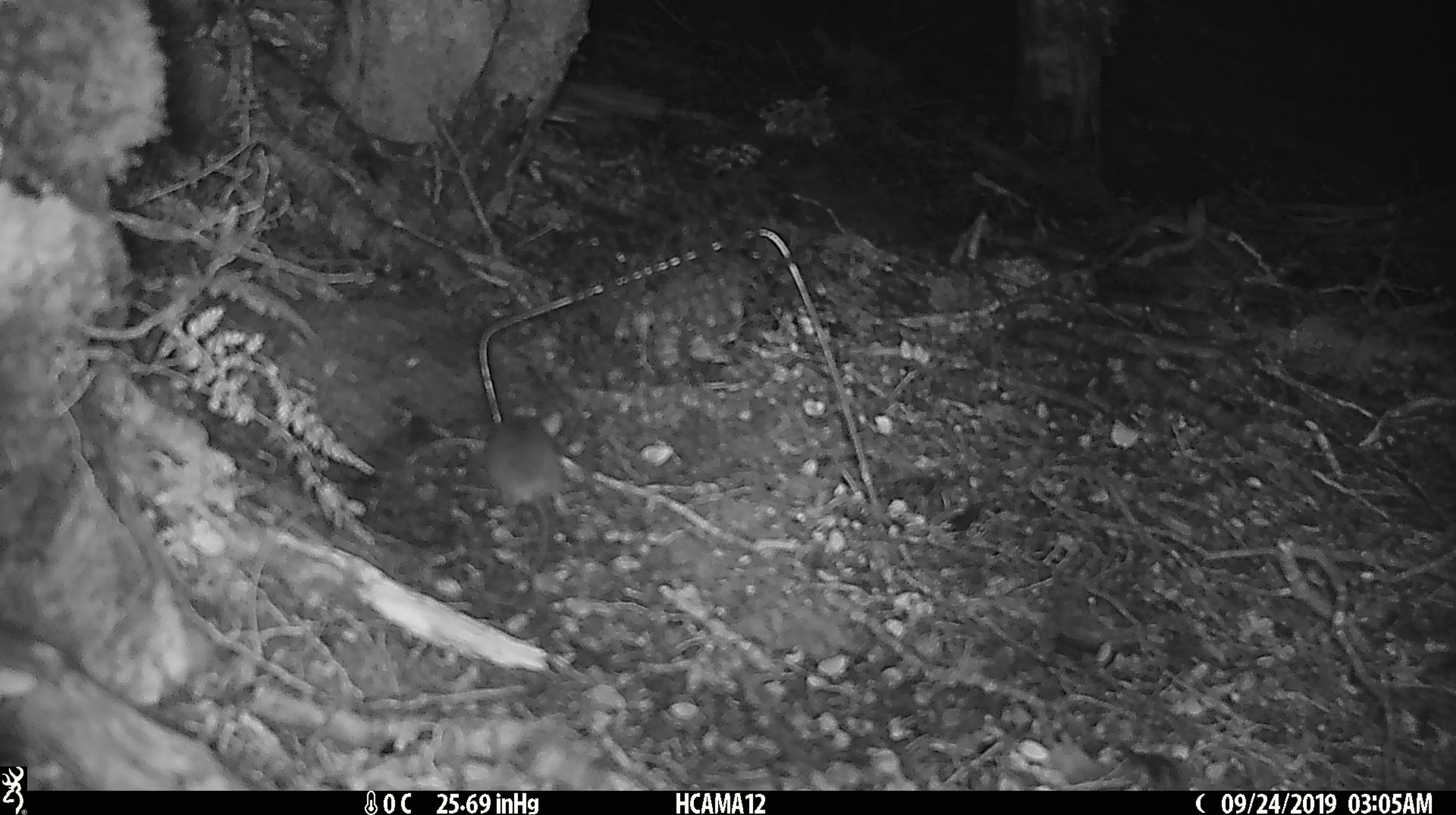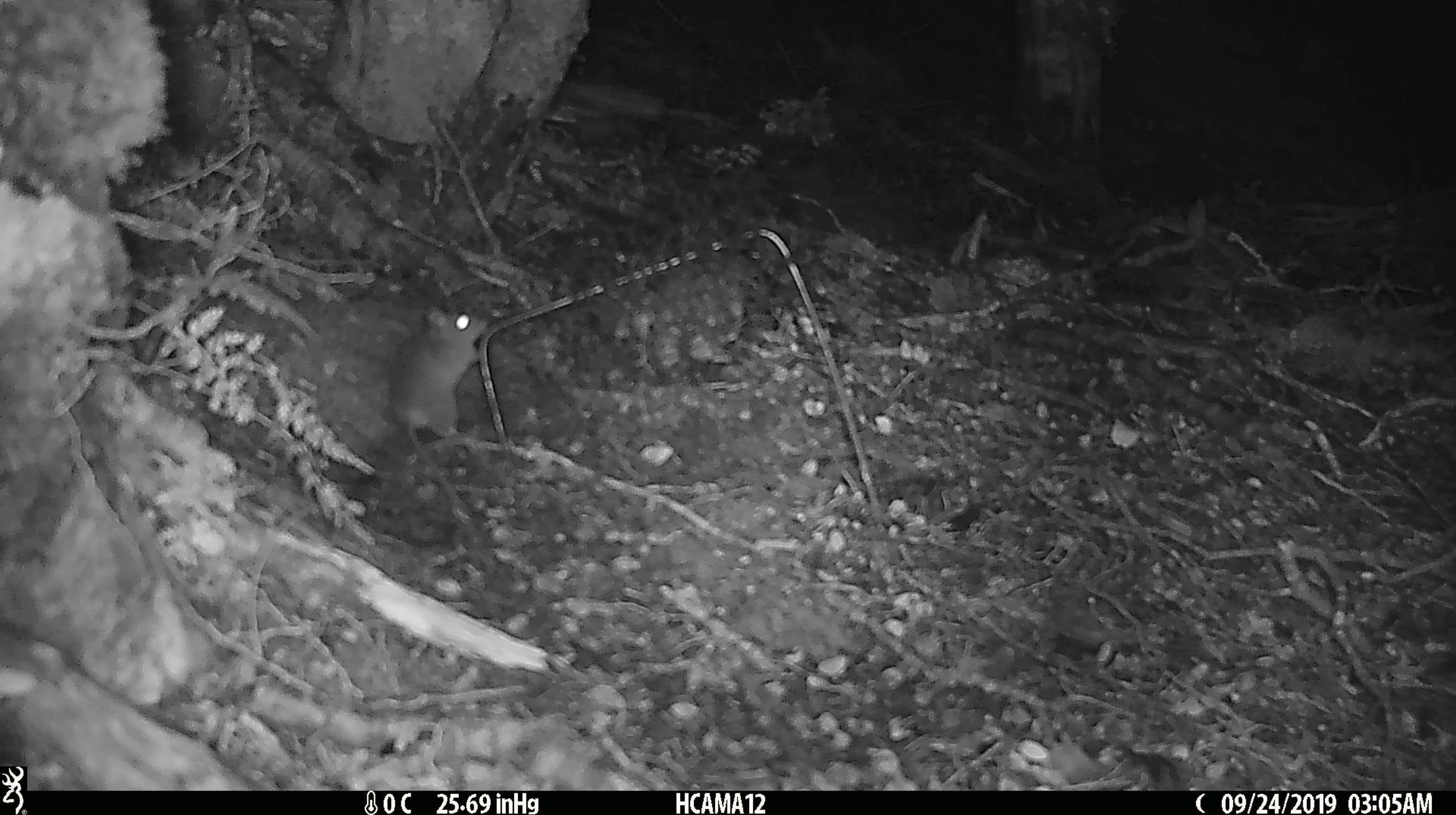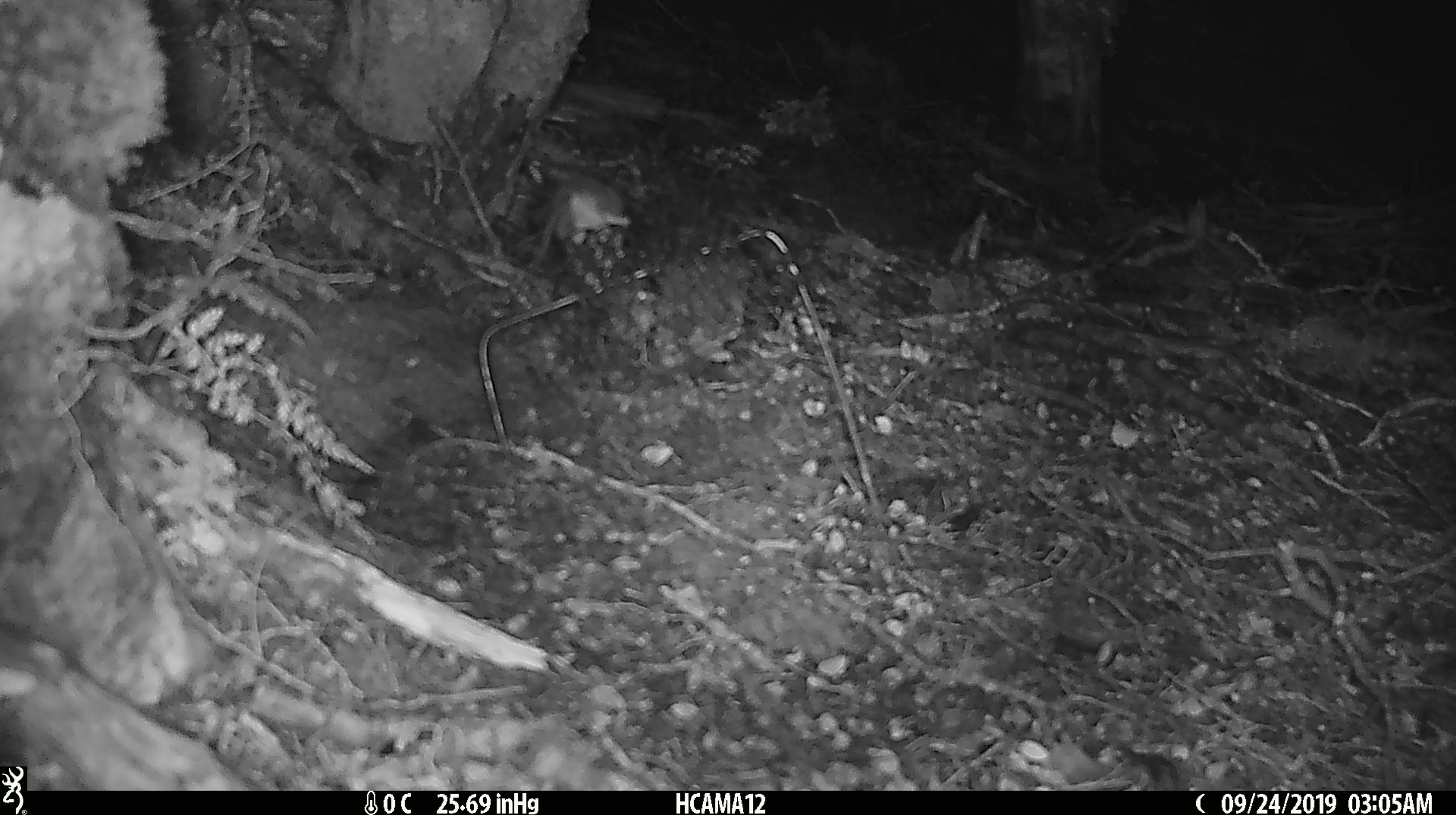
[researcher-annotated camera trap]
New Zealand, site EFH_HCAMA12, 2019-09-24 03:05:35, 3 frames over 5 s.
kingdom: Animalia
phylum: Chordata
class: Mammalia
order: Rodentia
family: Muridae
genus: Mus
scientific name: Mus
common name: mouse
Mouse (Mus).